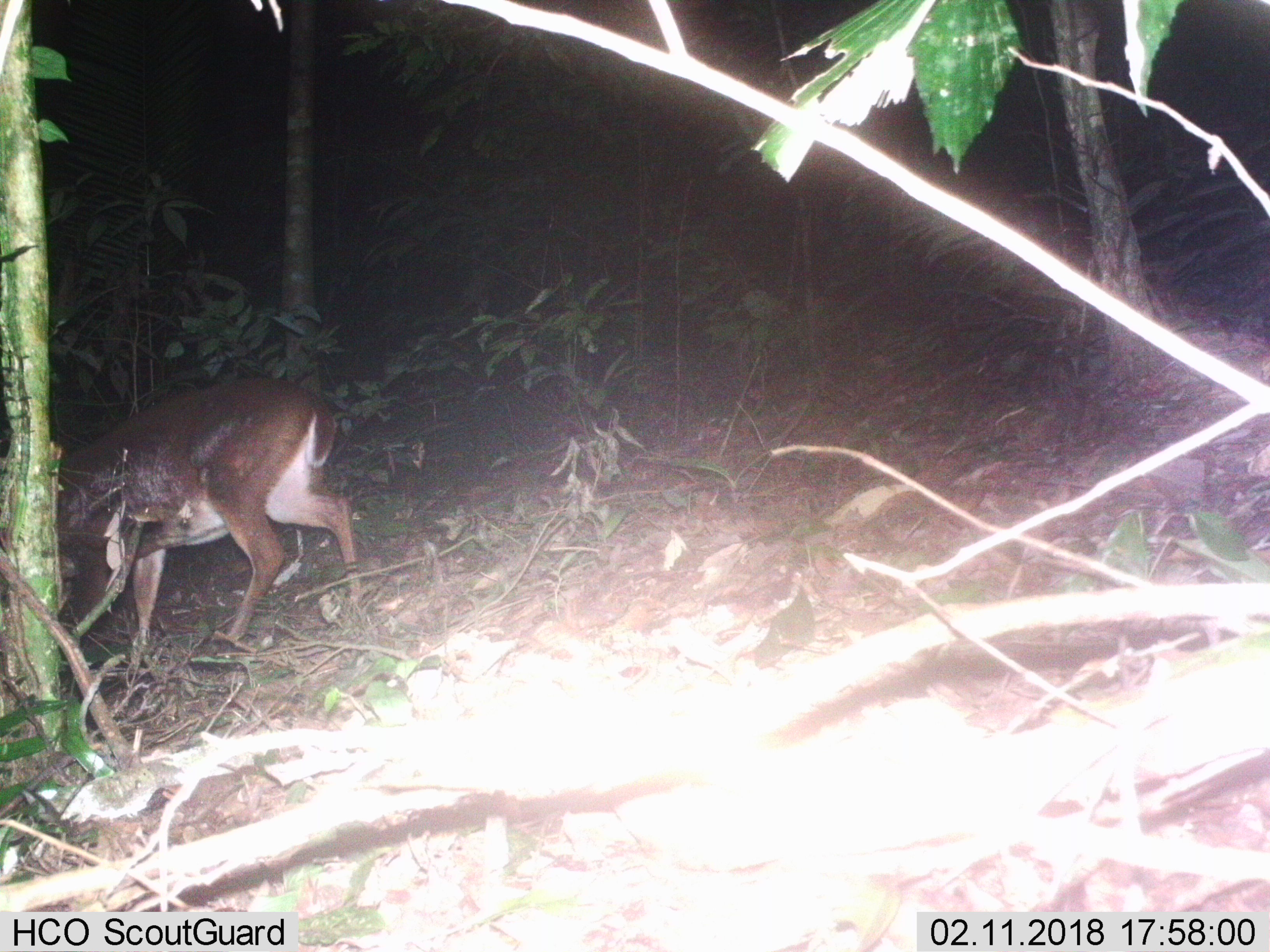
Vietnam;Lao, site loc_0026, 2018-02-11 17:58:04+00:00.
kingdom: Animalia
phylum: Chordata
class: Mammalia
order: Artiodactyla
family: Cervidae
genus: Muntiacus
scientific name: Muntiacus vuquangensis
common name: large-antlered muntjac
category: large antlered muntjac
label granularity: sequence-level